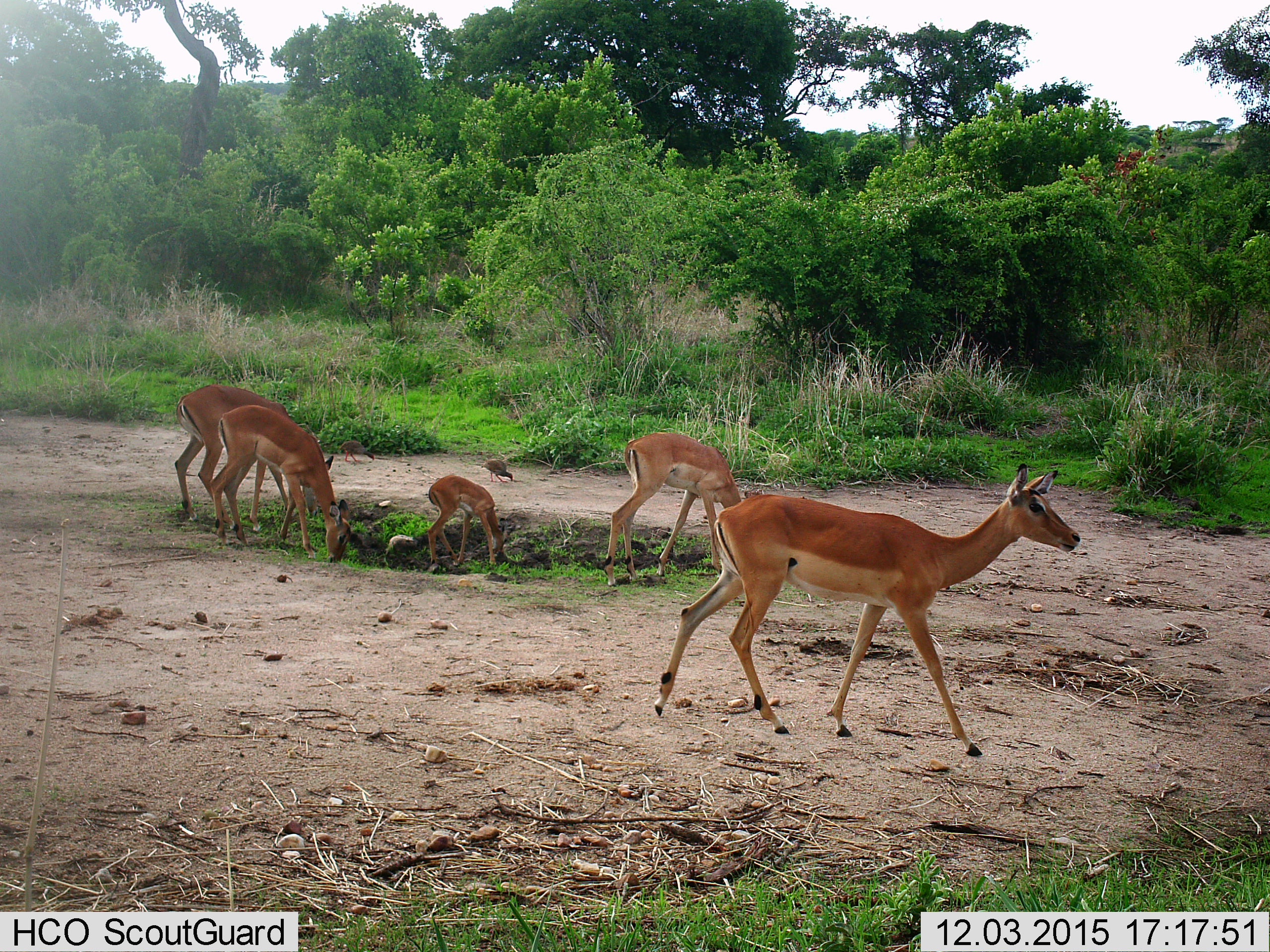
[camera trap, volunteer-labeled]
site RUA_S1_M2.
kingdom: Animalia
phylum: Chordata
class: Aves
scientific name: Aves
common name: bird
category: birdother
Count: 2.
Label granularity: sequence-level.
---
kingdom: Animalia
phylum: Chordata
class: Mammalia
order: Artiodactyla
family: Bovidae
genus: Aepyceros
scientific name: Aepyceros melampus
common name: impala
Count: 5.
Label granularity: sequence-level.